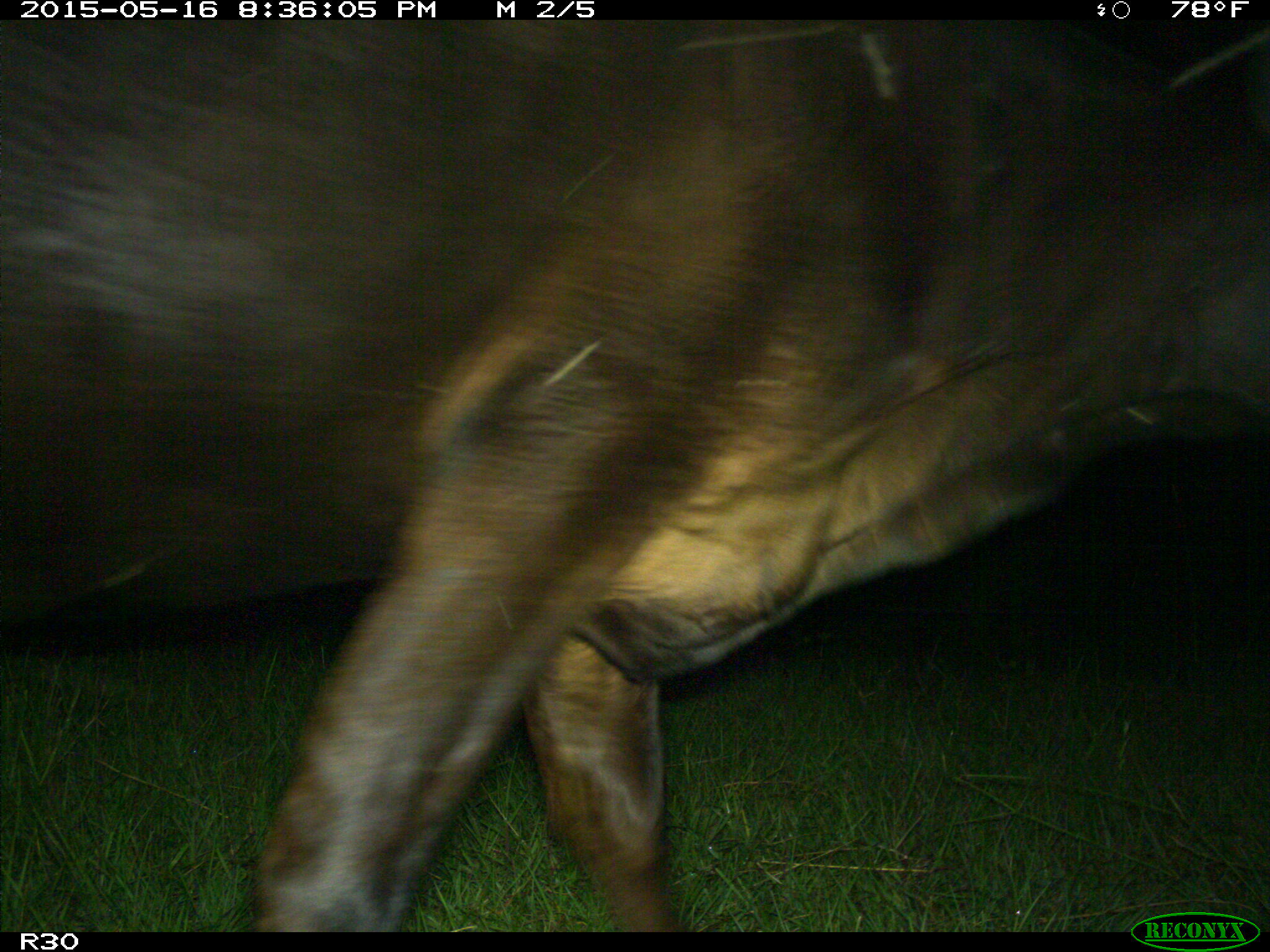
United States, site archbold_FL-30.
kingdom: Animalia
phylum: Chordata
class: Mammalia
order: Artiodactyla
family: Bovidae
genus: Bos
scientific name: Bos taurus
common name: domestic cow